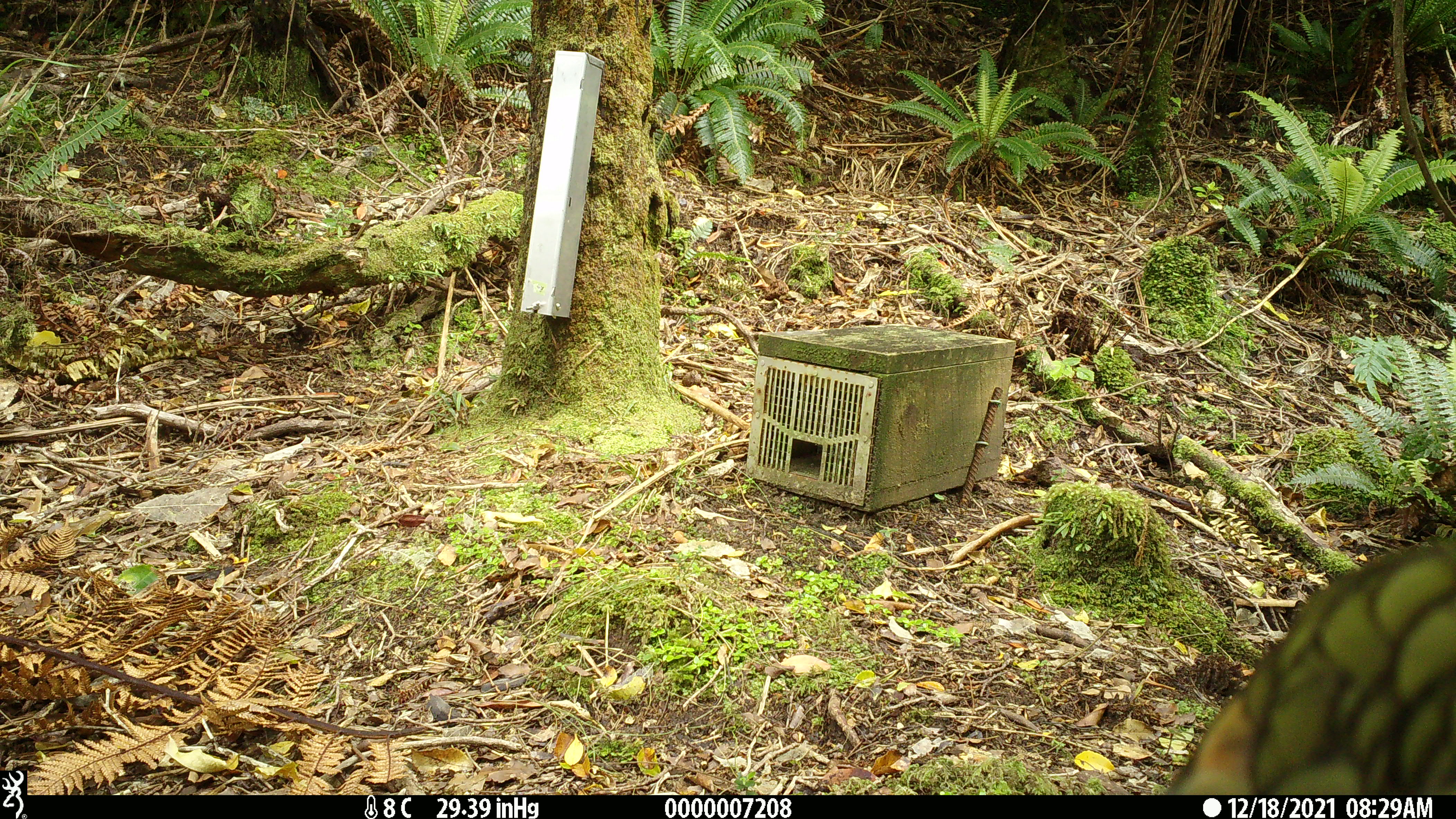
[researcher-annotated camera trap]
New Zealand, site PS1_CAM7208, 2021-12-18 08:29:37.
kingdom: Animalia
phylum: Chordata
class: Aves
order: Psittaciformes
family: Strigopidae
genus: Nestor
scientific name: Nestor notabilis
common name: kea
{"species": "kea (Nestor notabilis)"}